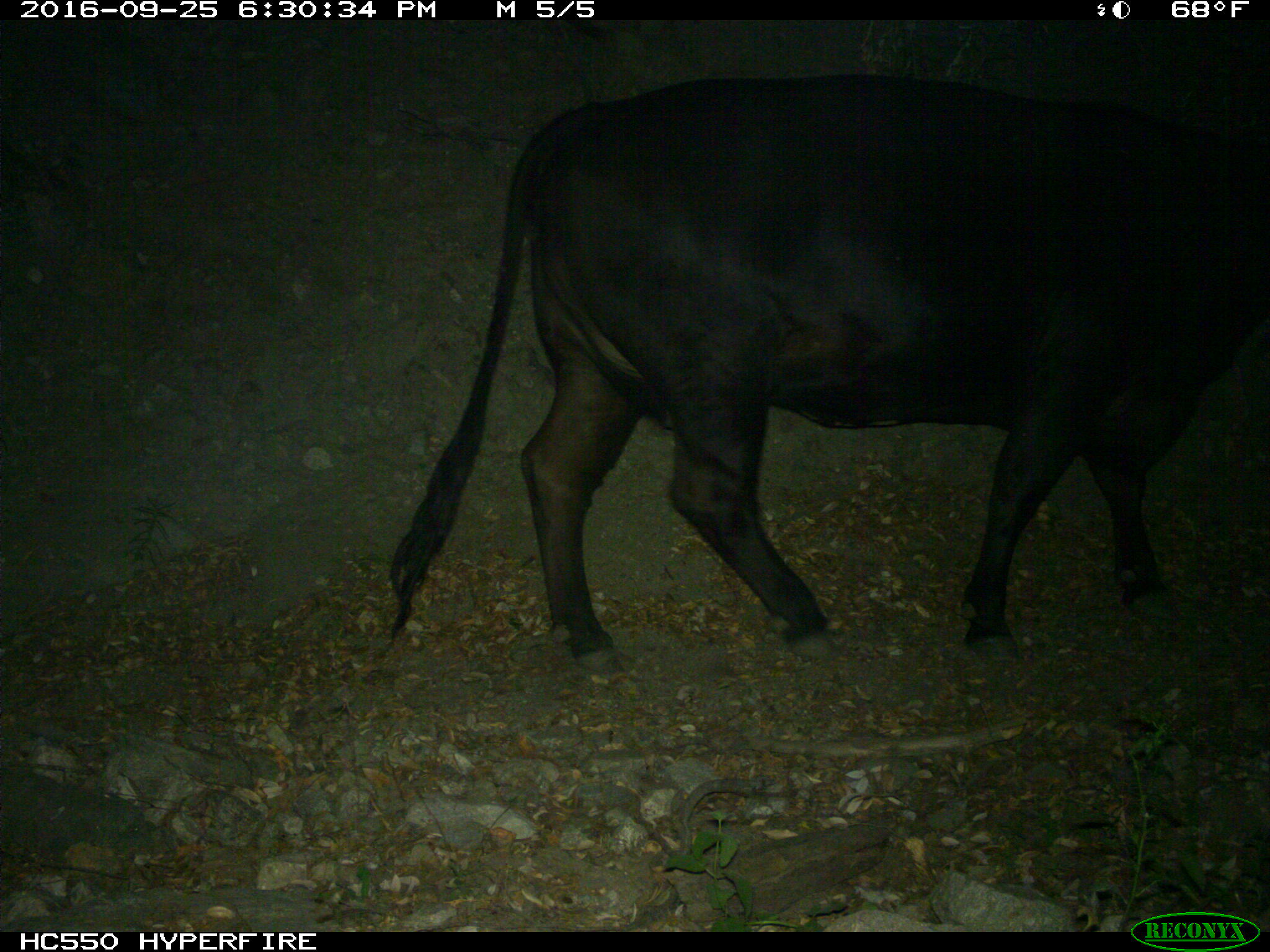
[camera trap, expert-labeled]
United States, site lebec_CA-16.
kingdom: Animalia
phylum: Chordata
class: Mammalia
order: Artiodactyla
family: Bovidae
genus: Bos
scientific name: Bos taurus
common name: domestic cow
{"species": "Bos taurus (domestic cow)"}